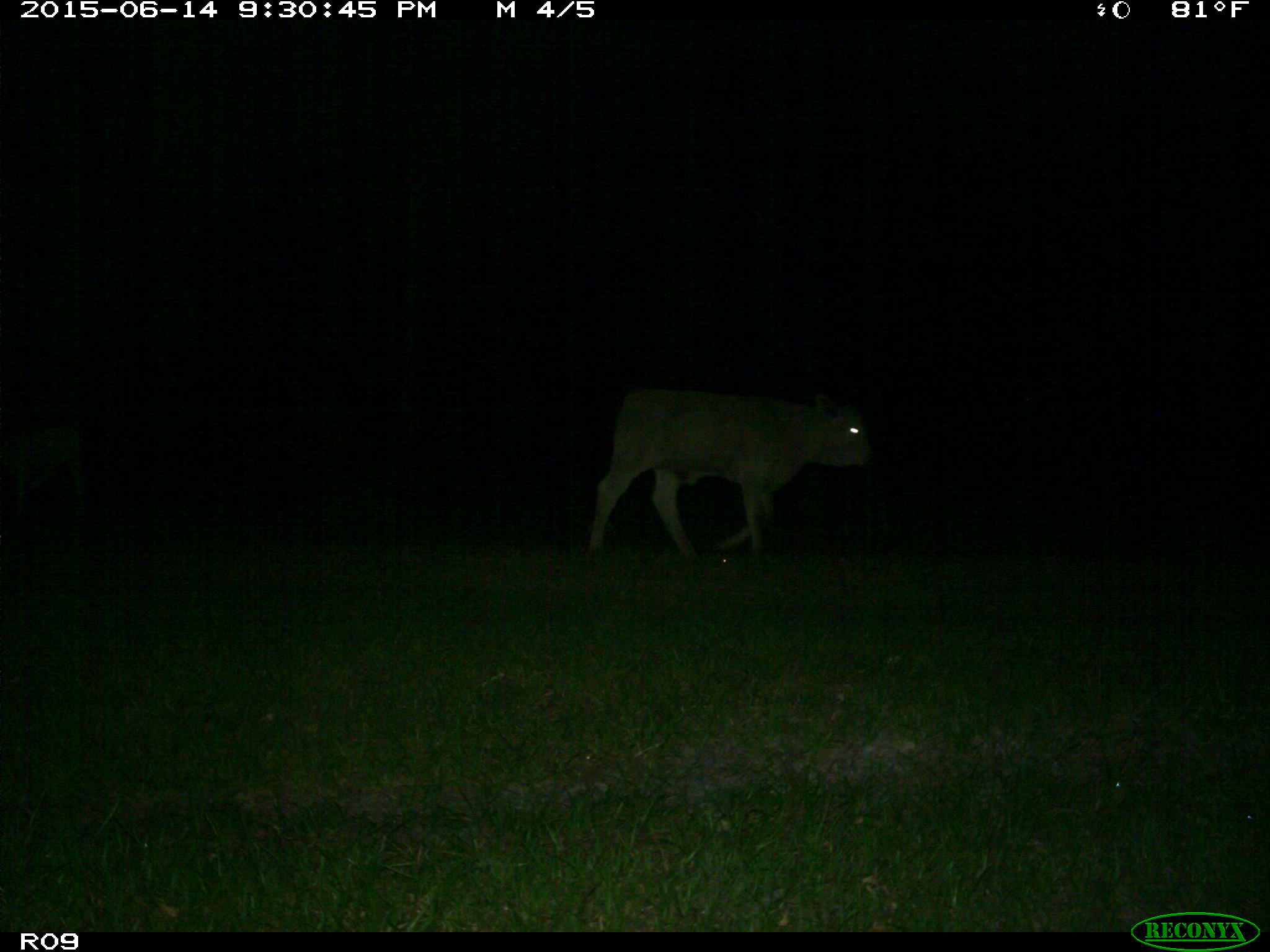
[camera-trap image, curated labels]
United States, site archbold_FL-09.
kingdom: Animalia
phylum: Chordata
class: Mammalia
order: Artiodactyla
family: Bovidae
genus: Bos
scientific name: Bos taurus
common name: domestic cow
Bos taurus (domestic cow).